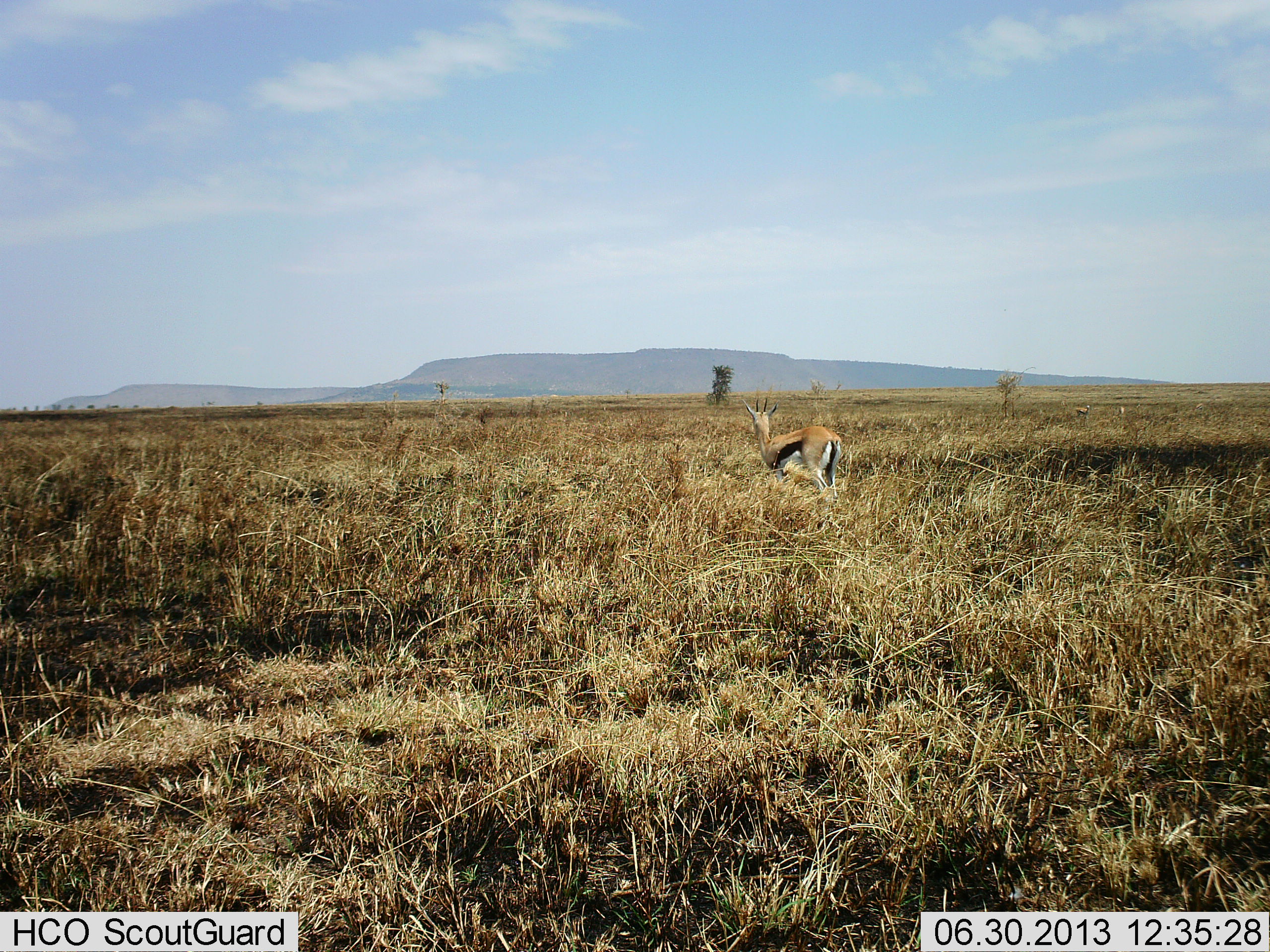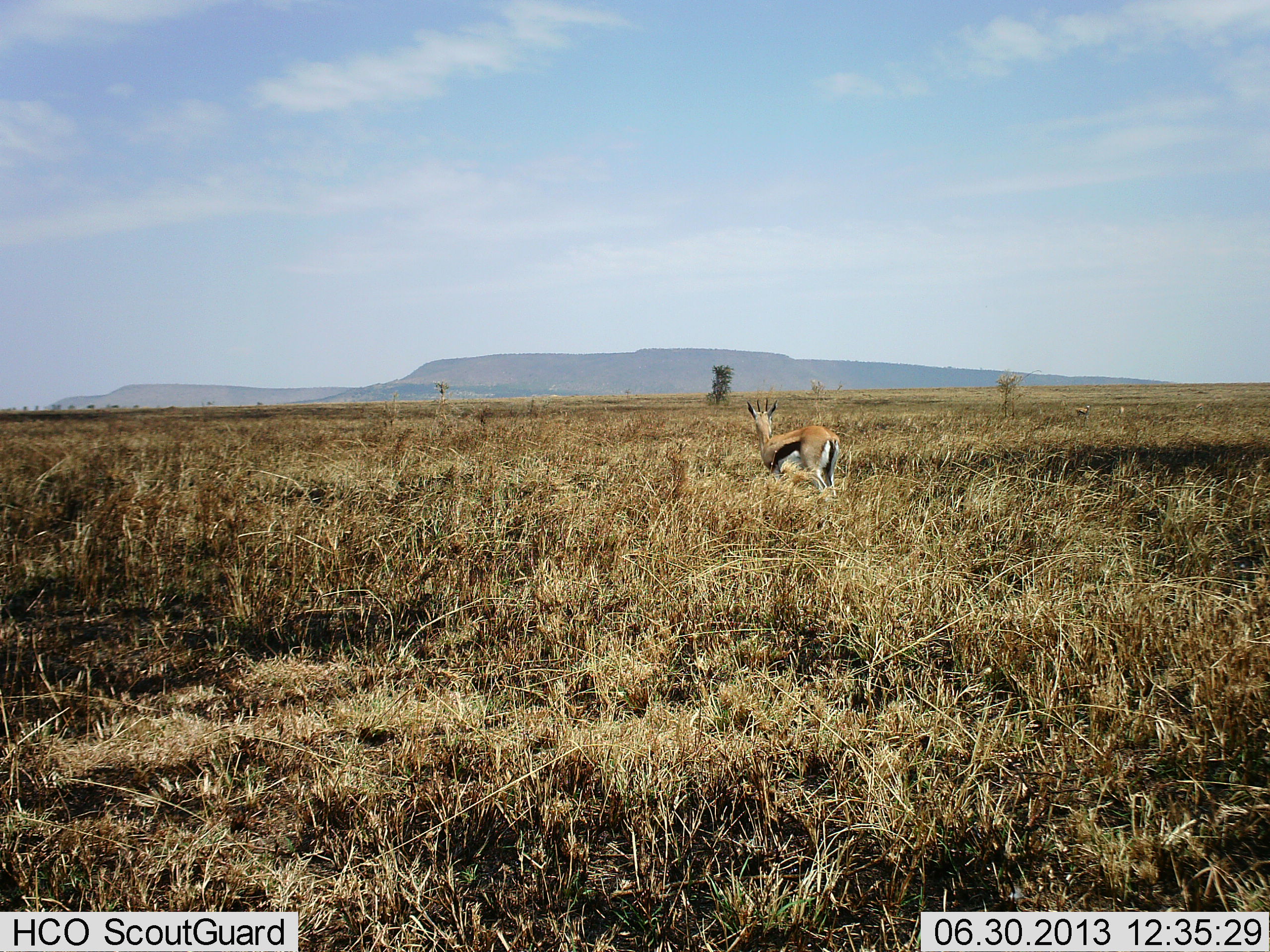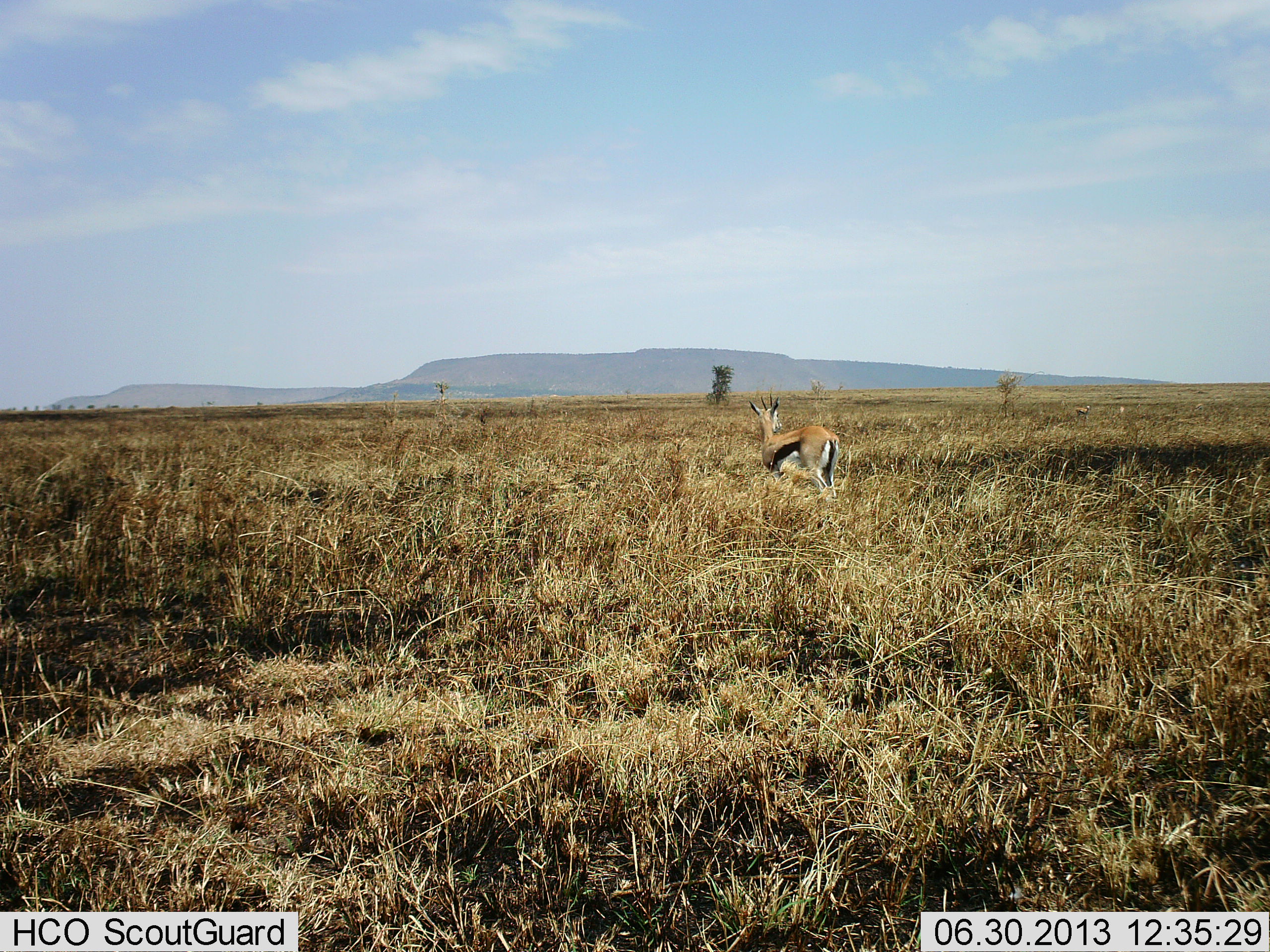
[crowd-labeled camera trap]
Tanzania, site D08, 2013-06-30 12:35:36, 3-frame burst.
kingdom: Animalia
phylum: Chordata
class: Mammalia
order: Artiodactyla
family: Bovidae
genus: Eudorcas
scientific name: Eudorcas thomsonii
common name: thomson's gazelle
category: gazellethomsons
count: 1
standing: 100%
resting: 0%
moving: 0%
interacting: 0%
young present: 0%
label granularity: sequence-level